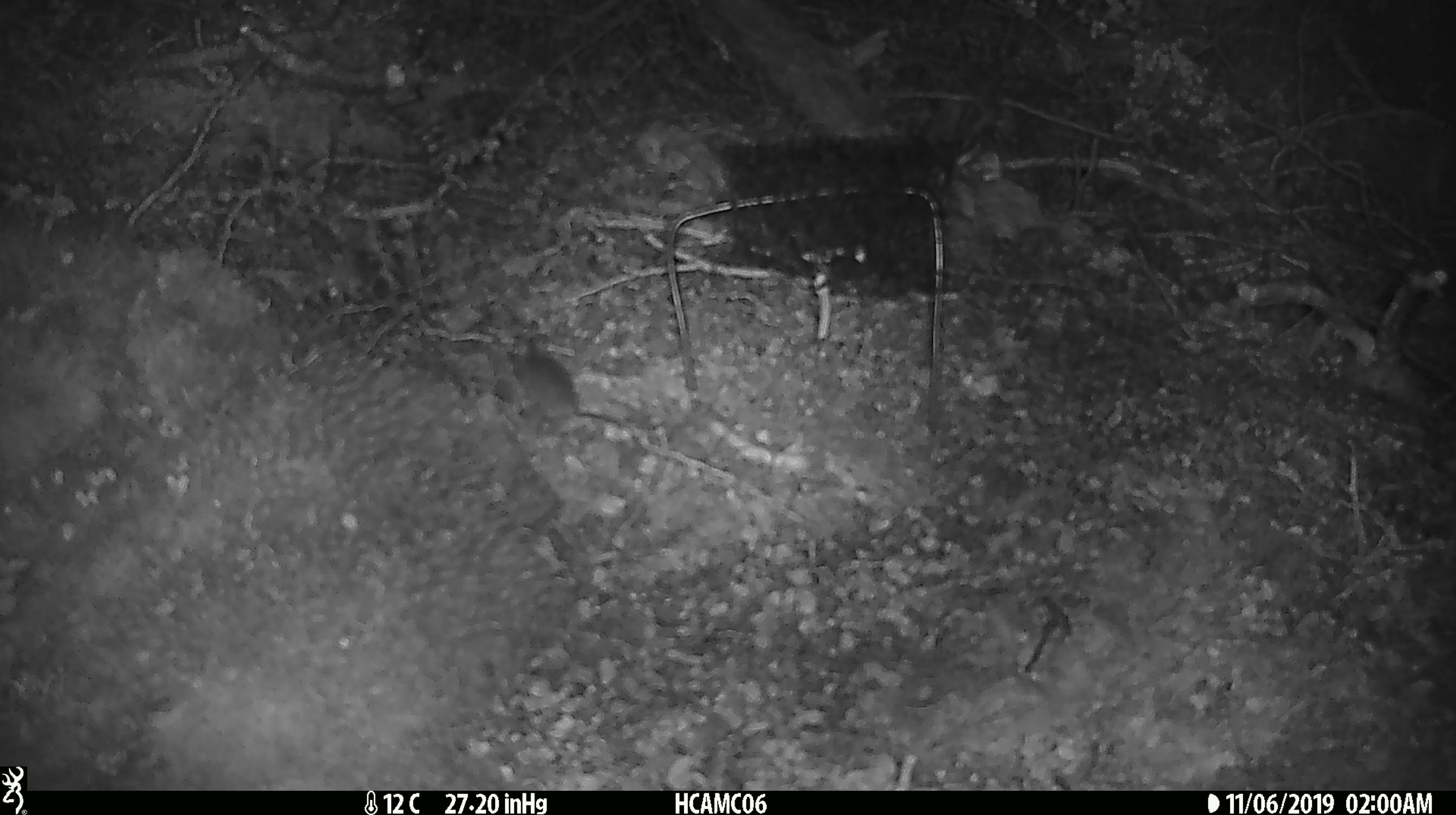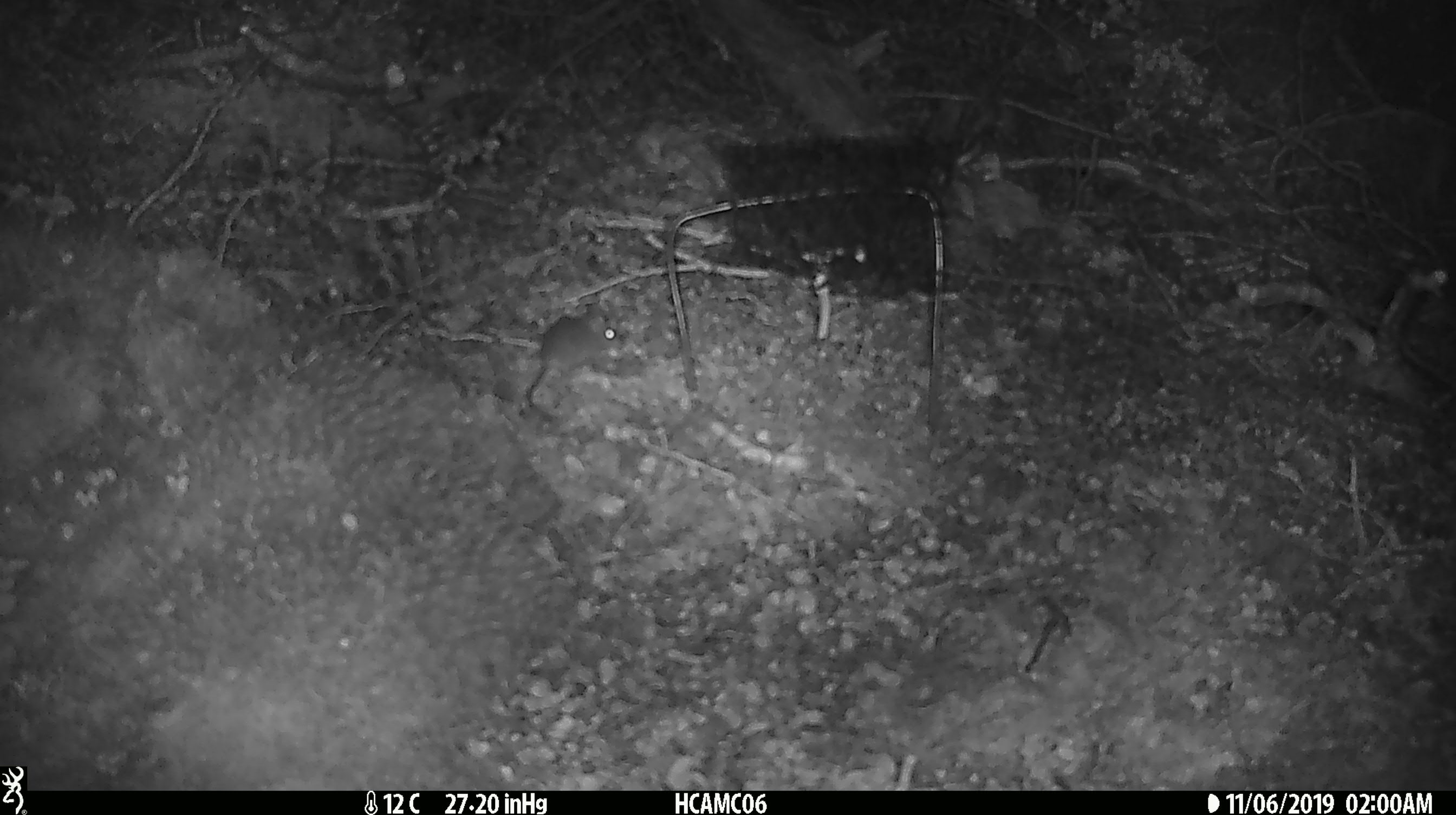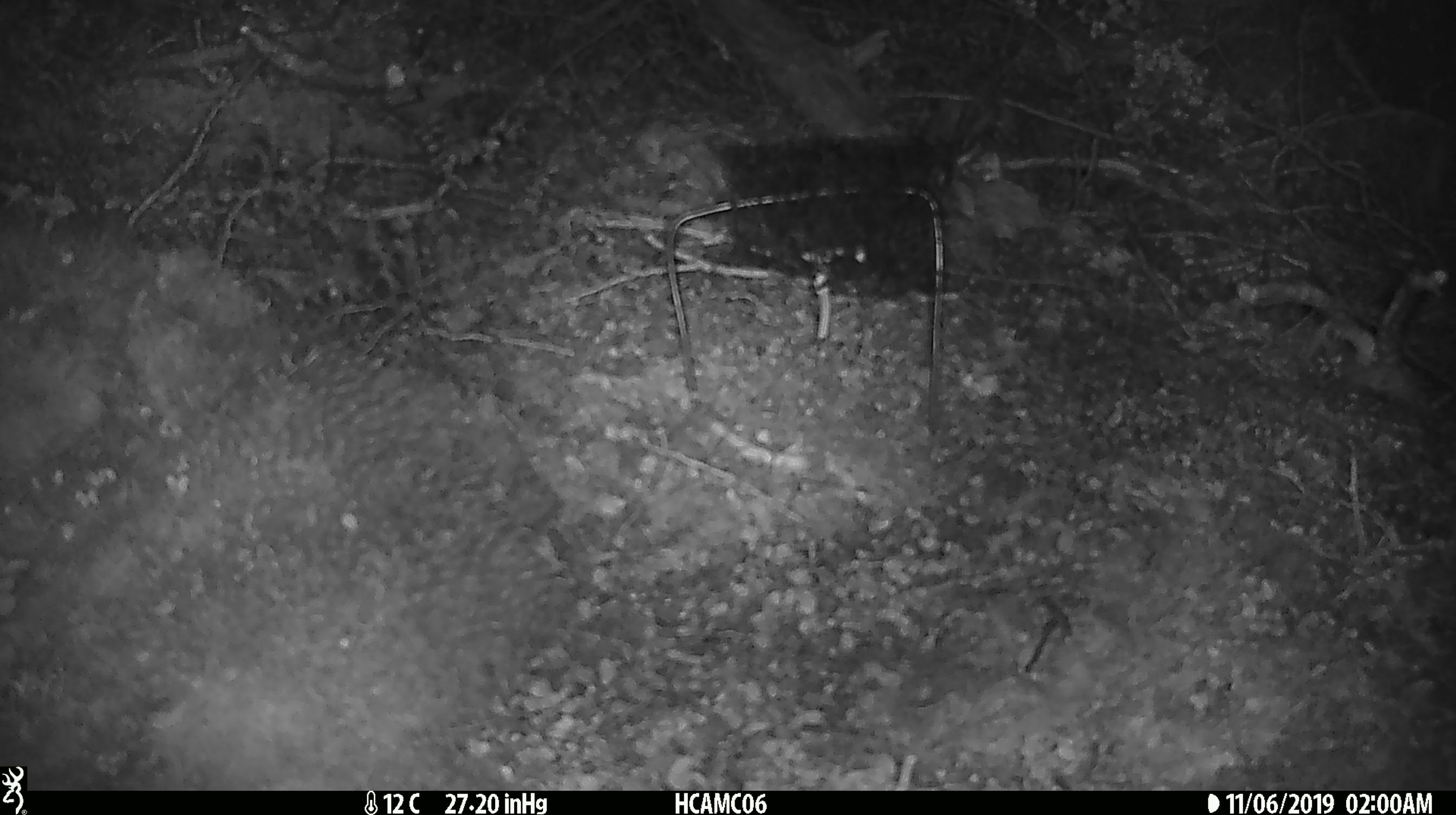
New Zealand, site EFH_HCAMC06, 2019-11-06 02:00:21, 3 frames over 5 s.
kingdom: Animalia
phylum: Chordata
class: Mammalia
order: Rodentia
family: Muridae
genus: Mus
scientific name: Mus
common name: mouse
Mouse (Mus).